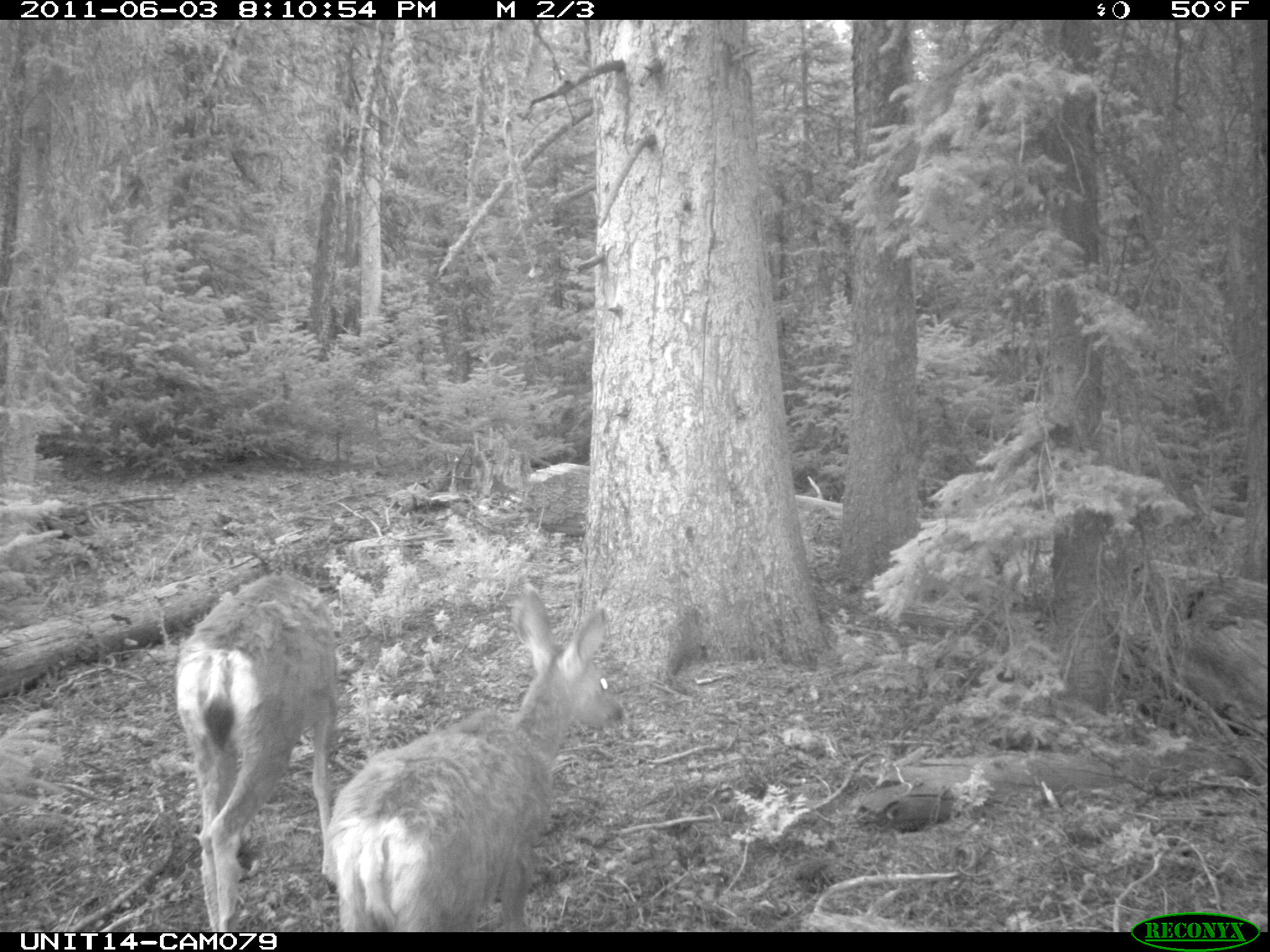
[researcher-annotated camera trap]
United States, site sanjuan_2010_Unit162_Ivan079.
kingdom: Animalia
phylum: Chordata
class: Mammalia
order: Artiodactyla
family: Cervidae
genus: Odocoileus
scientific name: Odocoileus hemionus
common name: mule deer